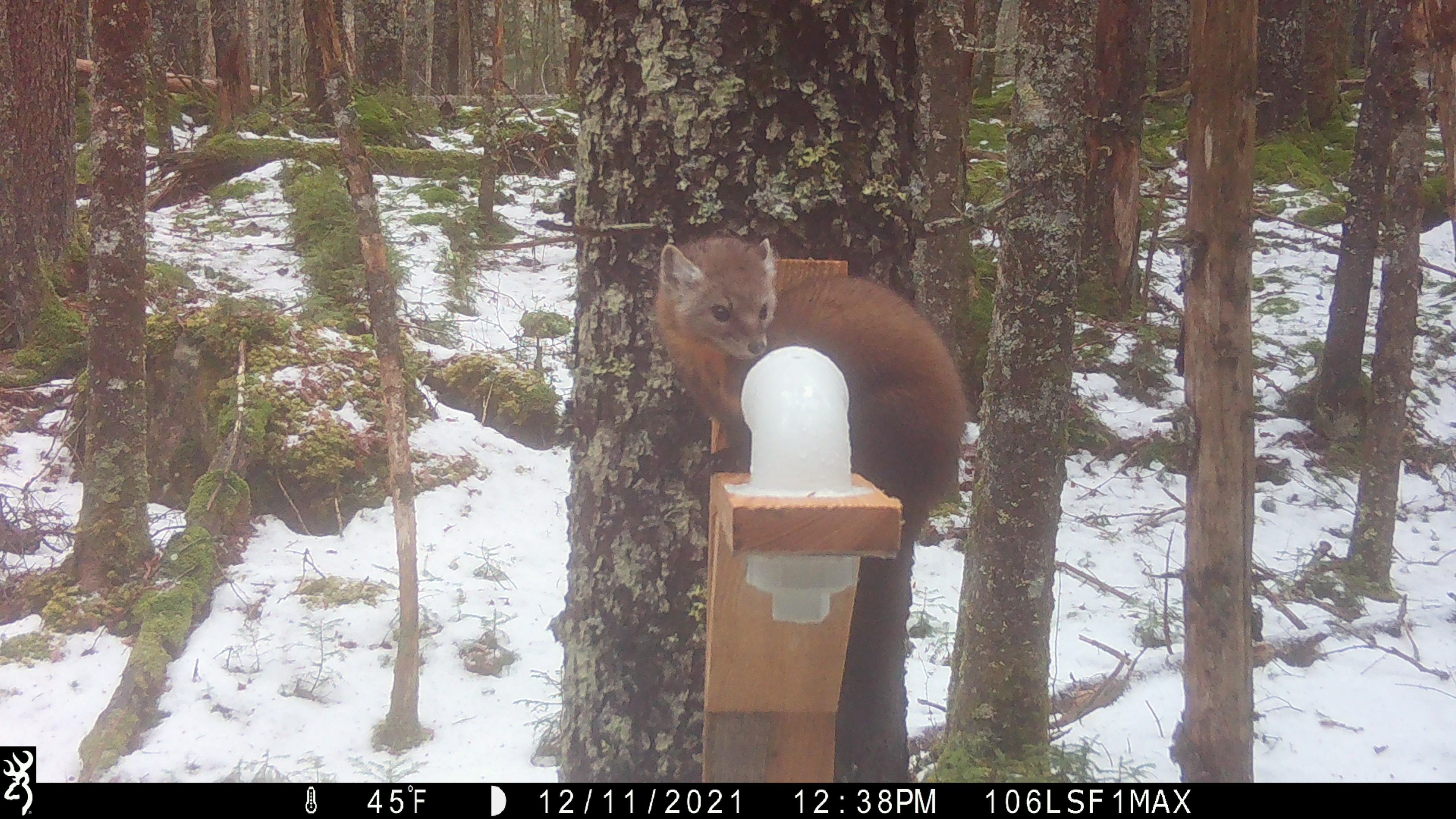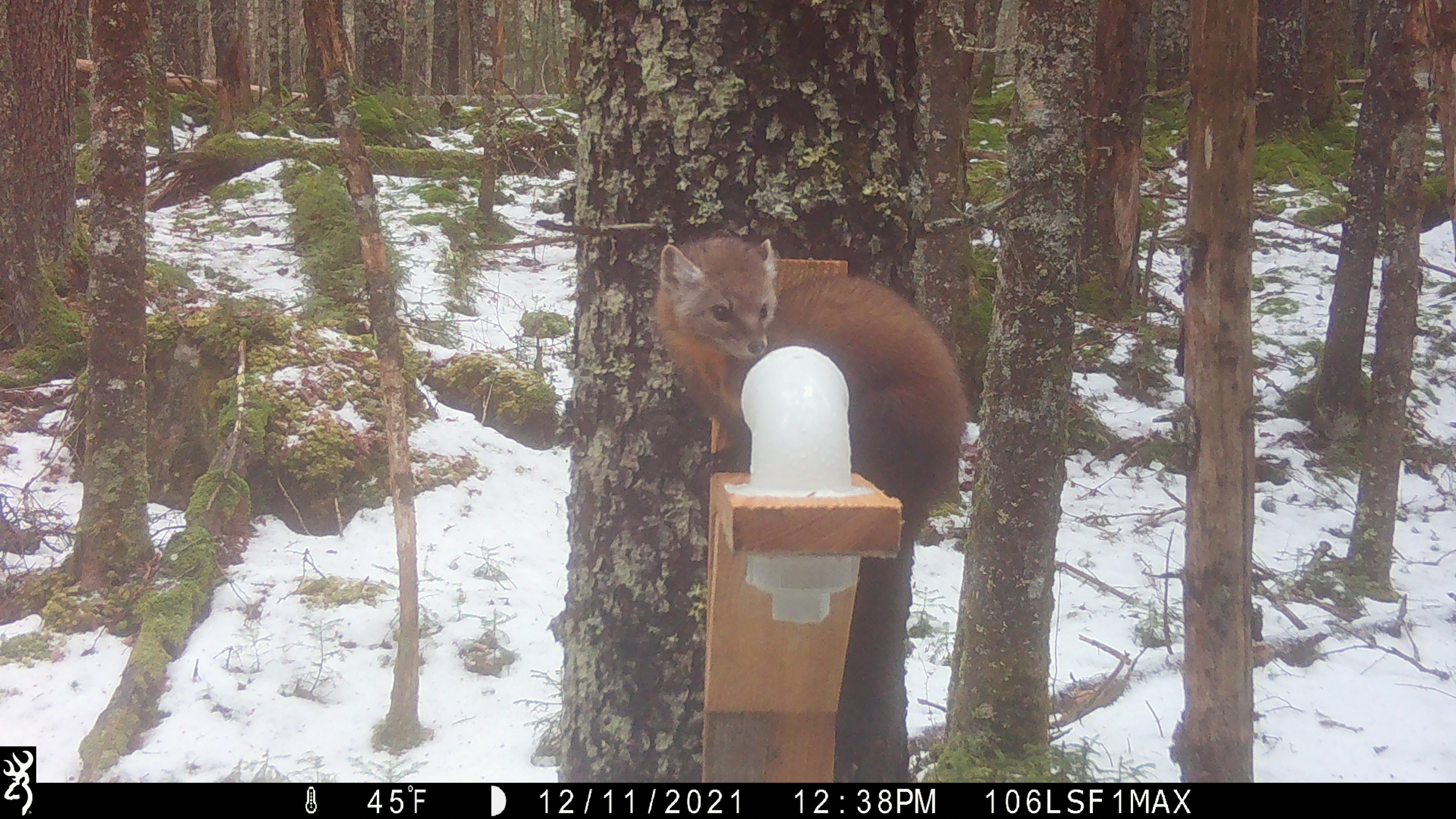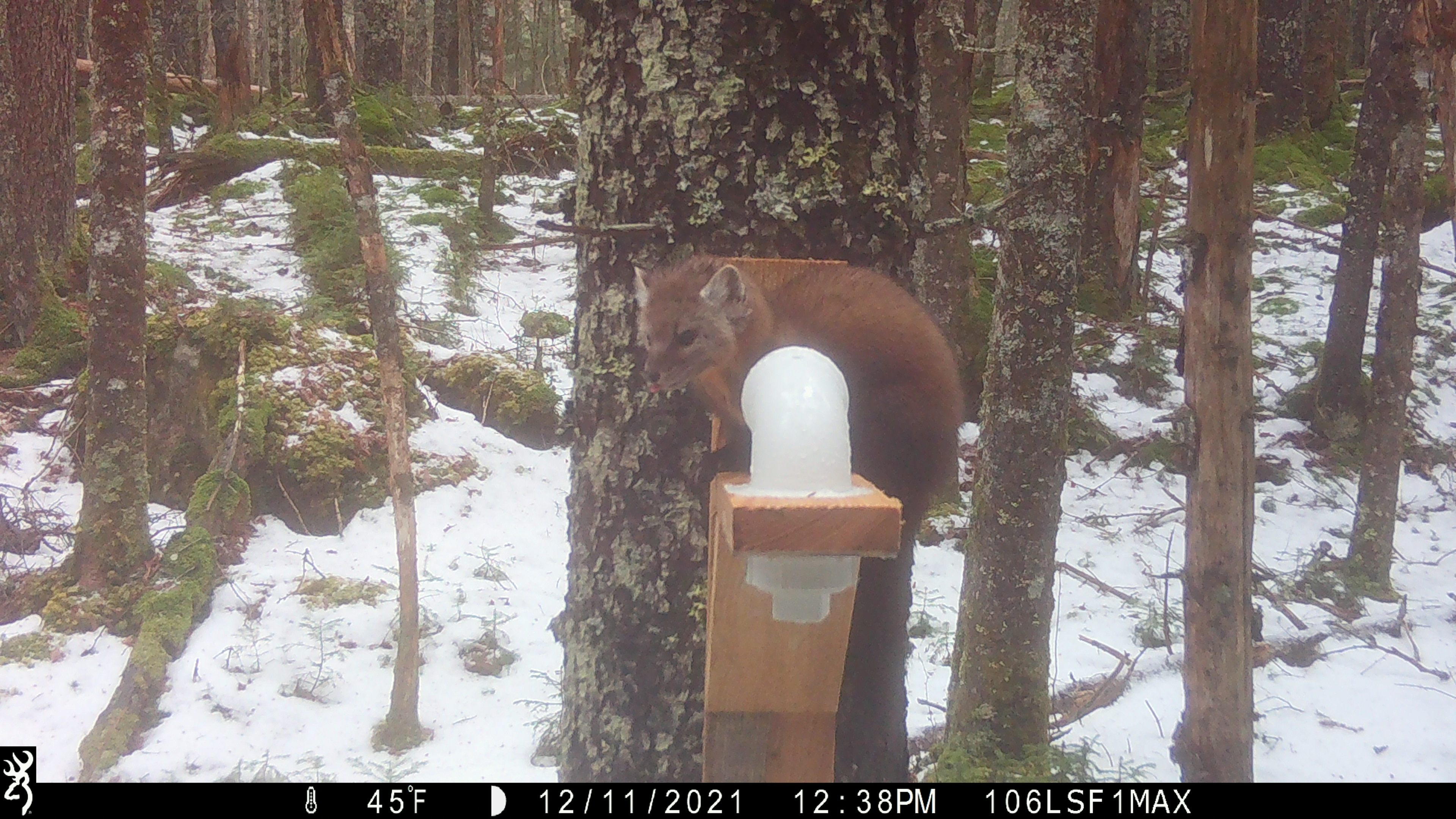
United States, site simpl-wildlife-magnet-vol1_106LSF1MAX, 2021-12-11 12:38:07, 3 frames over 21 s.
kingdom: Animalia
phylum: Chordata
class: Mammalia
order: Carnivora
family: Mustelidae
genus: Martes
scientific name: Martes americana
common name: american marten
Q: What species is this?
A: American marten (Martes americana).